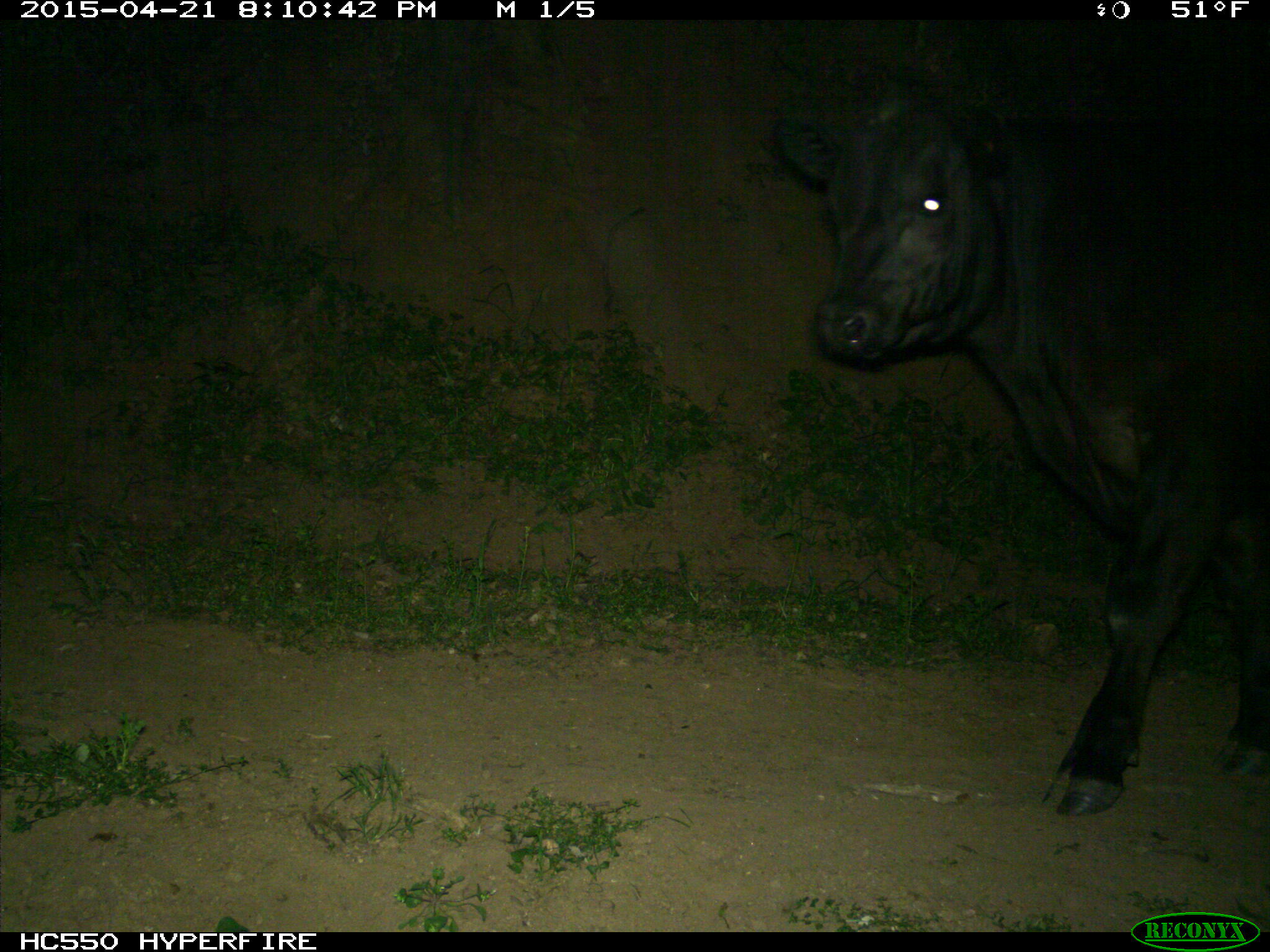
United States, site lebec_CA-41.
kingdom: Animalia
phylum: Chordata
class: Mammalia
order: Artiodactyla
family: Bovidae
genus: Bos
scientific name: Bos taurus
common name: domestic cow